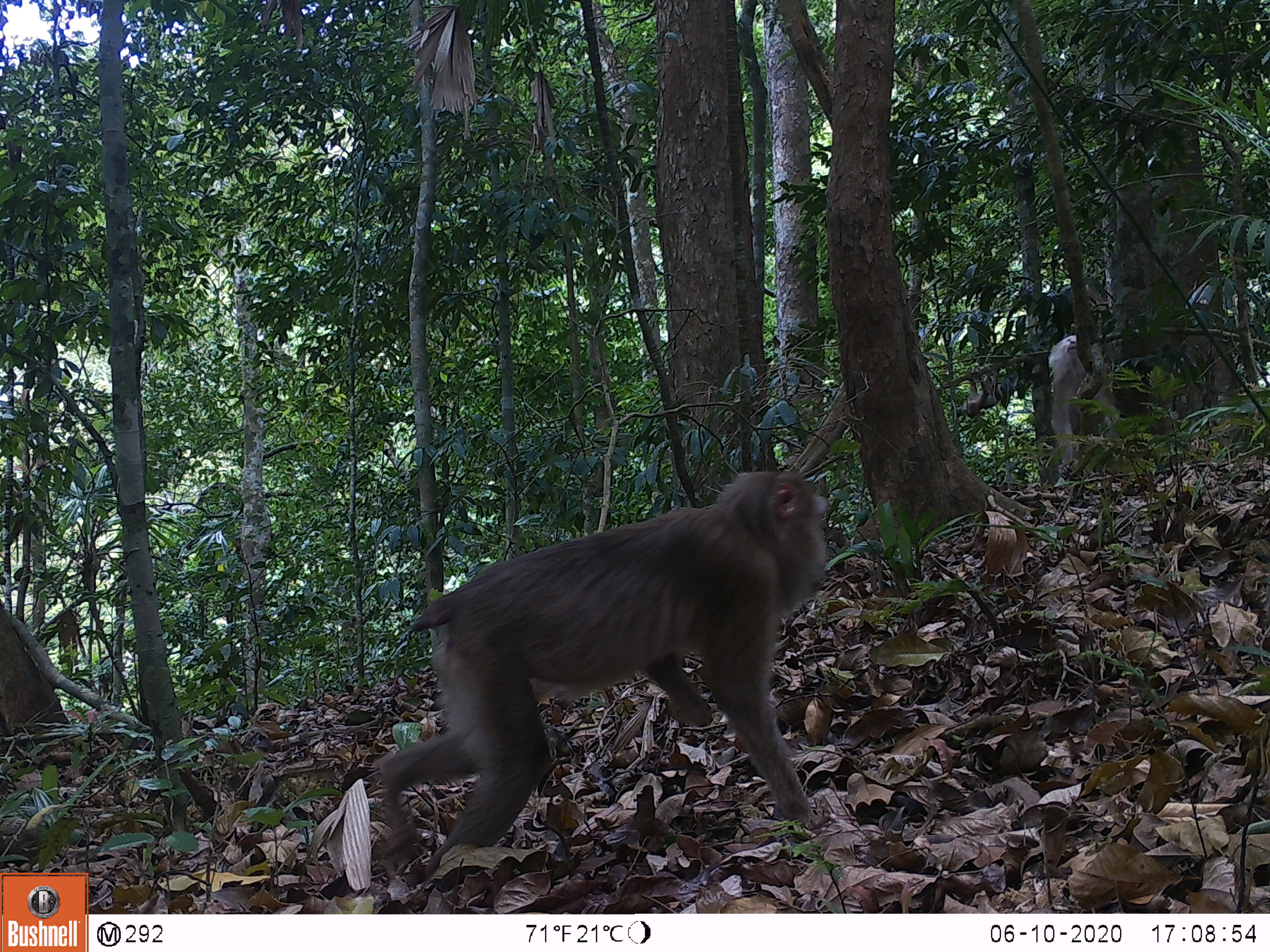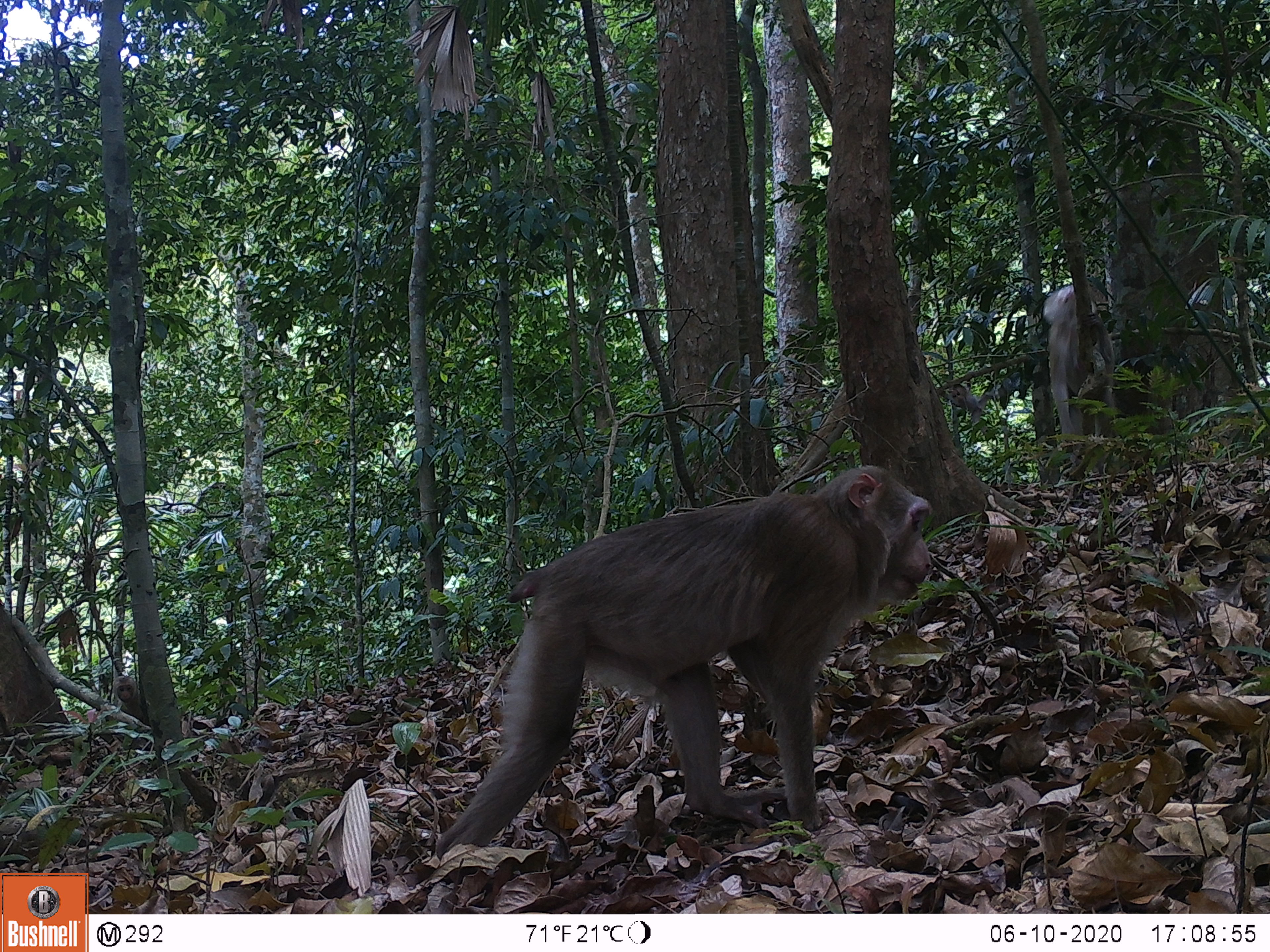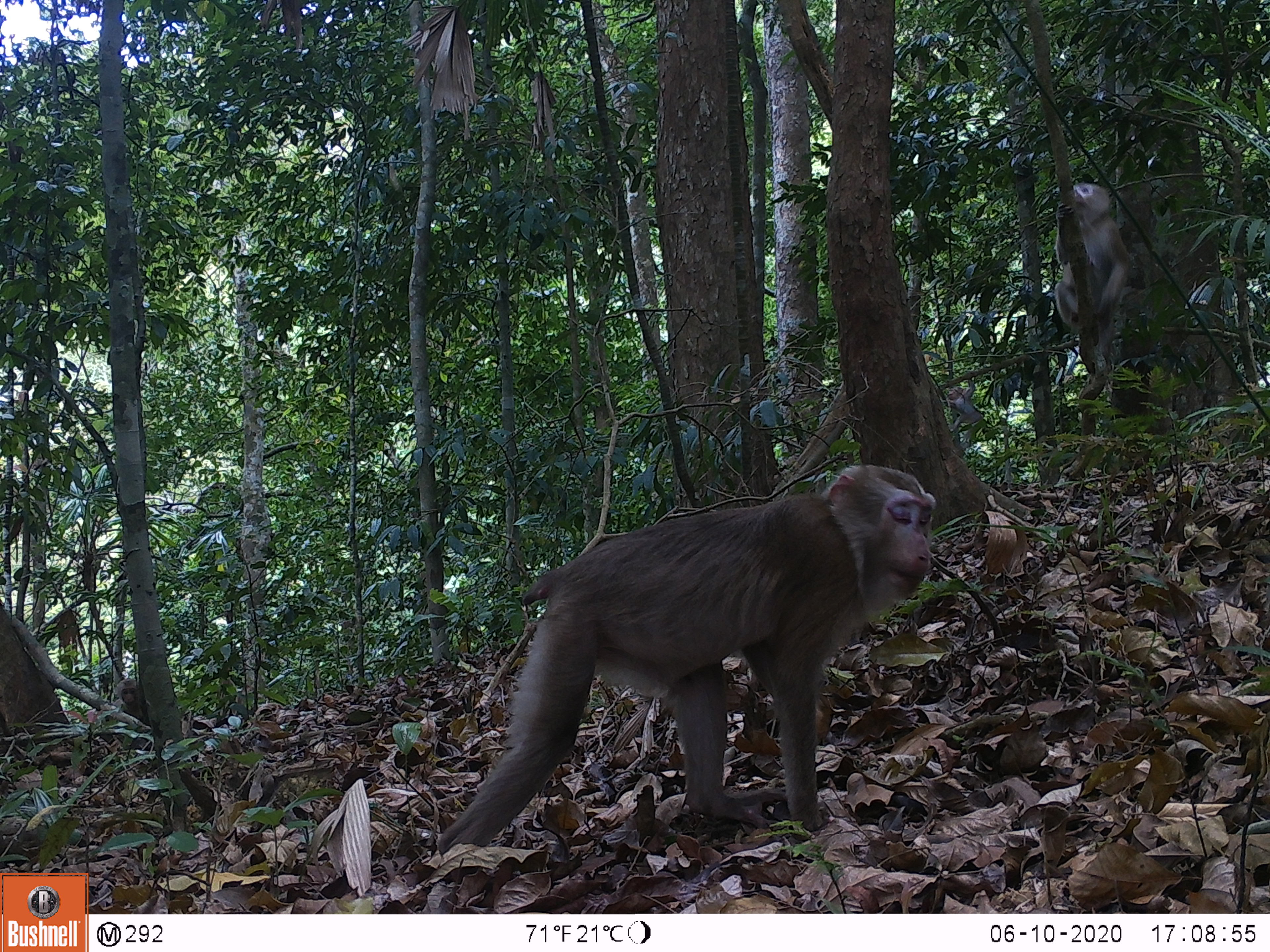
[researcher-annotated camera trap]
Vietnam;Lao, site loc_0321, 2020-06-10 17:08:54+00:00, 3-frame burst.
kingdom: Animalia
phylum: Chordata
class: Mammalia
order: Primates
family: Cercopithecidae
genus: Macaca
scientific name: Macaca nemestrina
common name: pig-tailed macaque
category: pig tailed macaque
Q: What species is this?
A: Pig tailed macaque (pig-tailed macaque) (Macaca nemestrina).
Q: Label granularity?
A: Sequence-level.